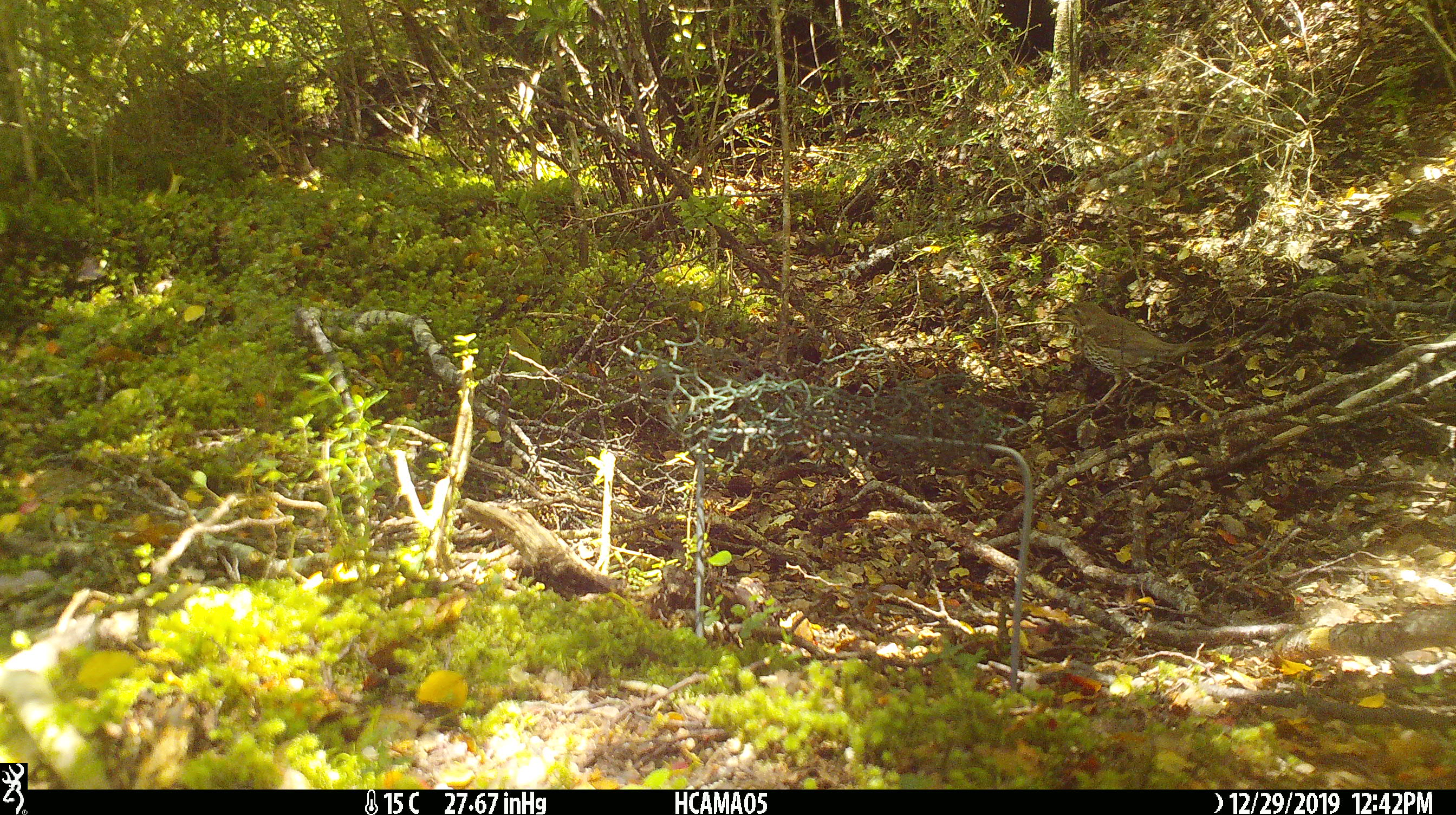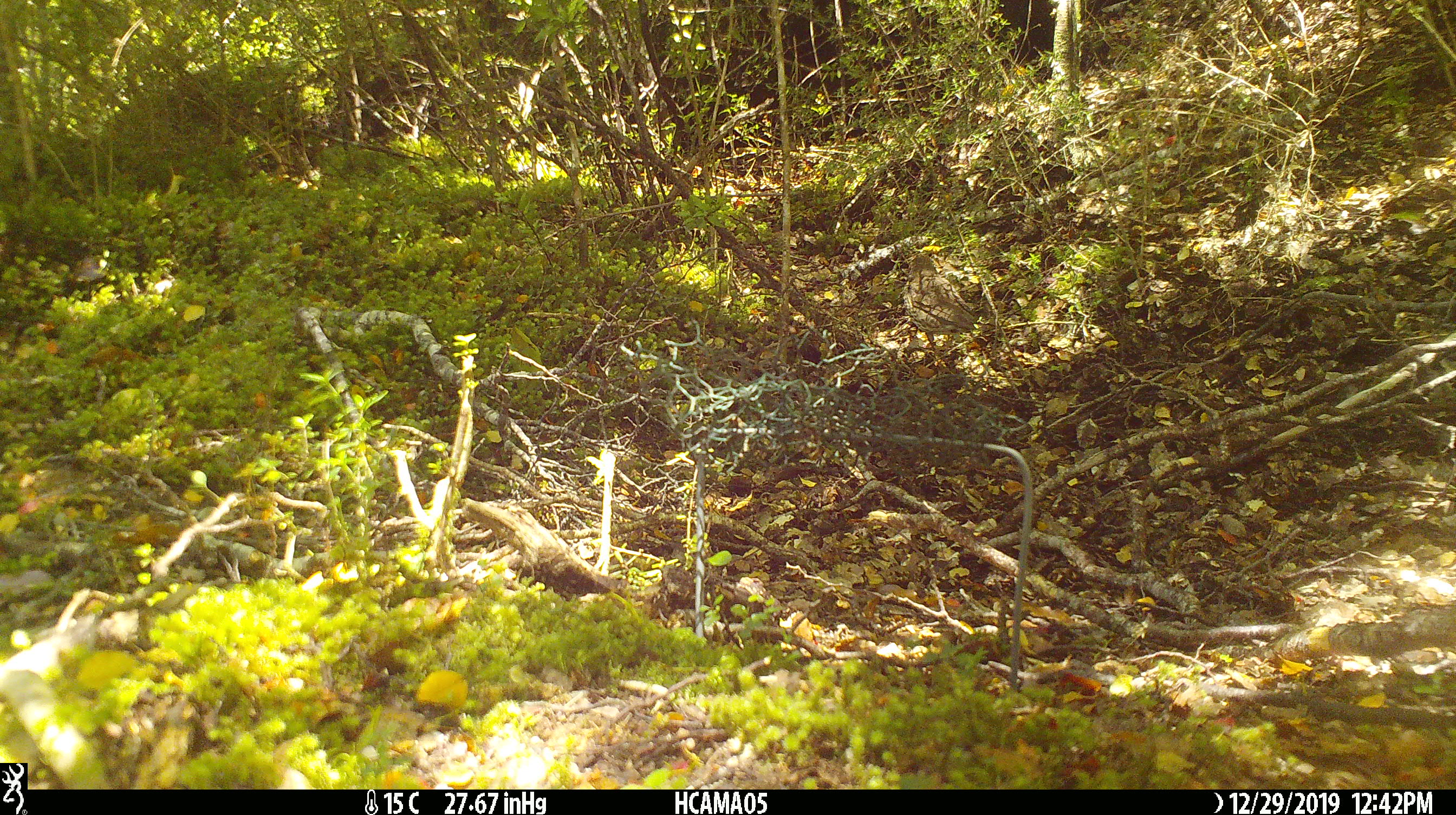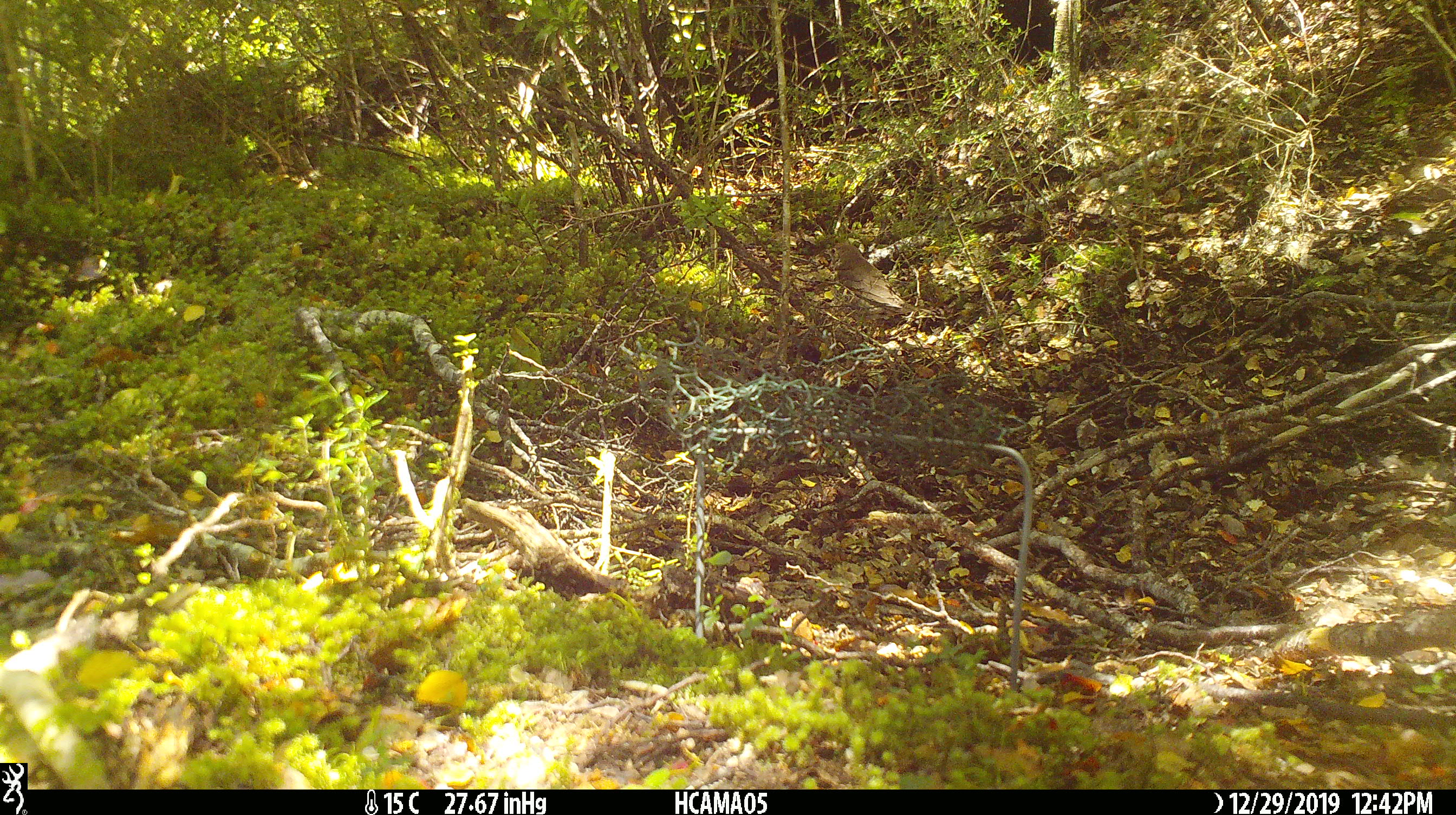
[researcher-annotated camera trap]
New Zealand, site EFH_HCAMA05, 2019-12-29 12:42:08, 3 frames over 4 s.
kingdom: Animalia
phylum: Chordata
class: Aves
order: Passeriformes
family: Turdidae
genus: Turdus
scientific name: Turdus philomelos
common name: song thrush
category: thrush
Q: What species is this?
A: Thrush (song thrush) (Turdus philomelos).